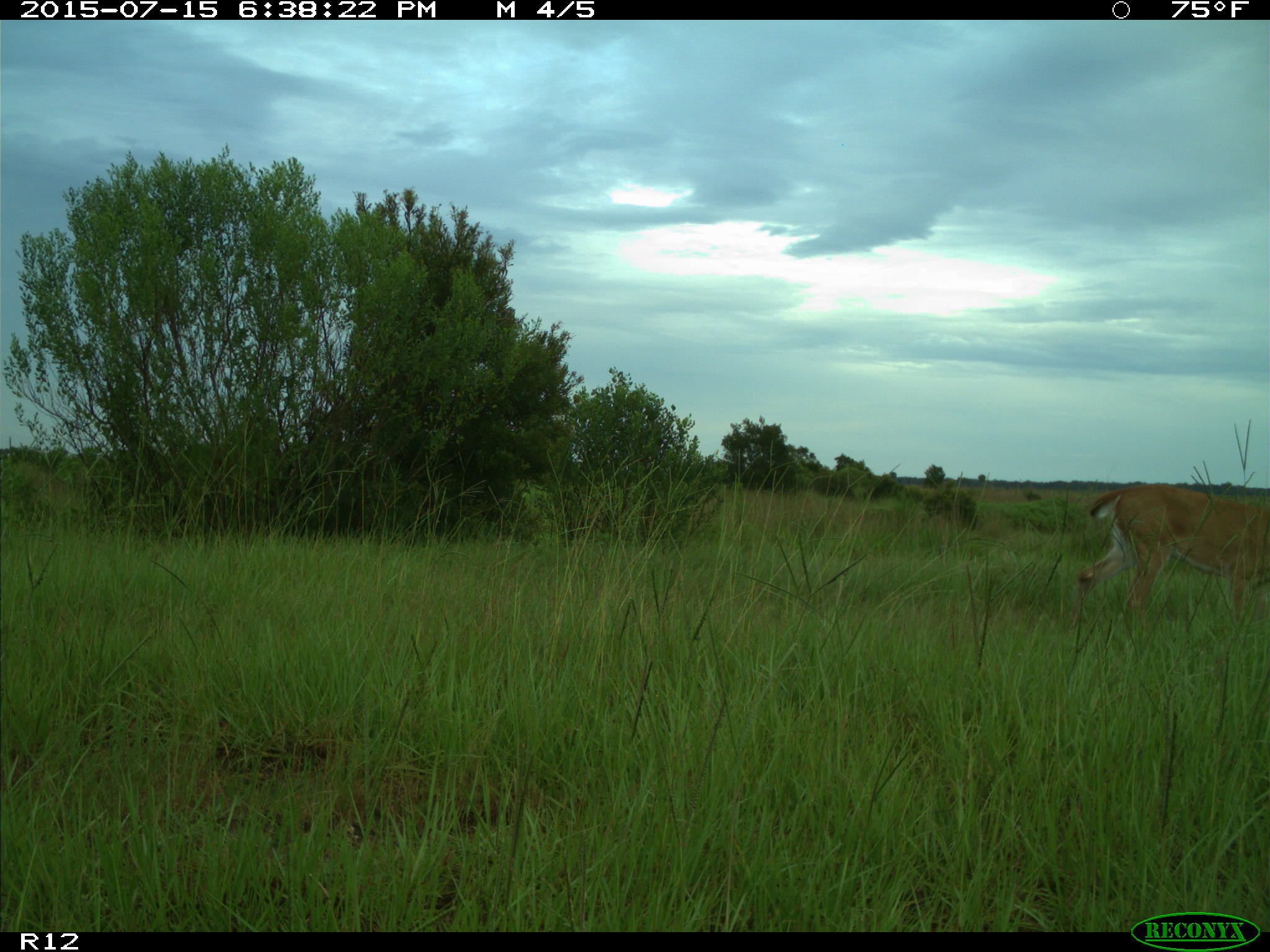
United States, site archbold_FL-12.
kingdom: Animalia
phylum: Chordata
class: Mammalia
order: Artiodactyla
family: Cervidae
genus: Odocoileus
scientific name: Odocoileus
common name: deer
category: unidentified deer